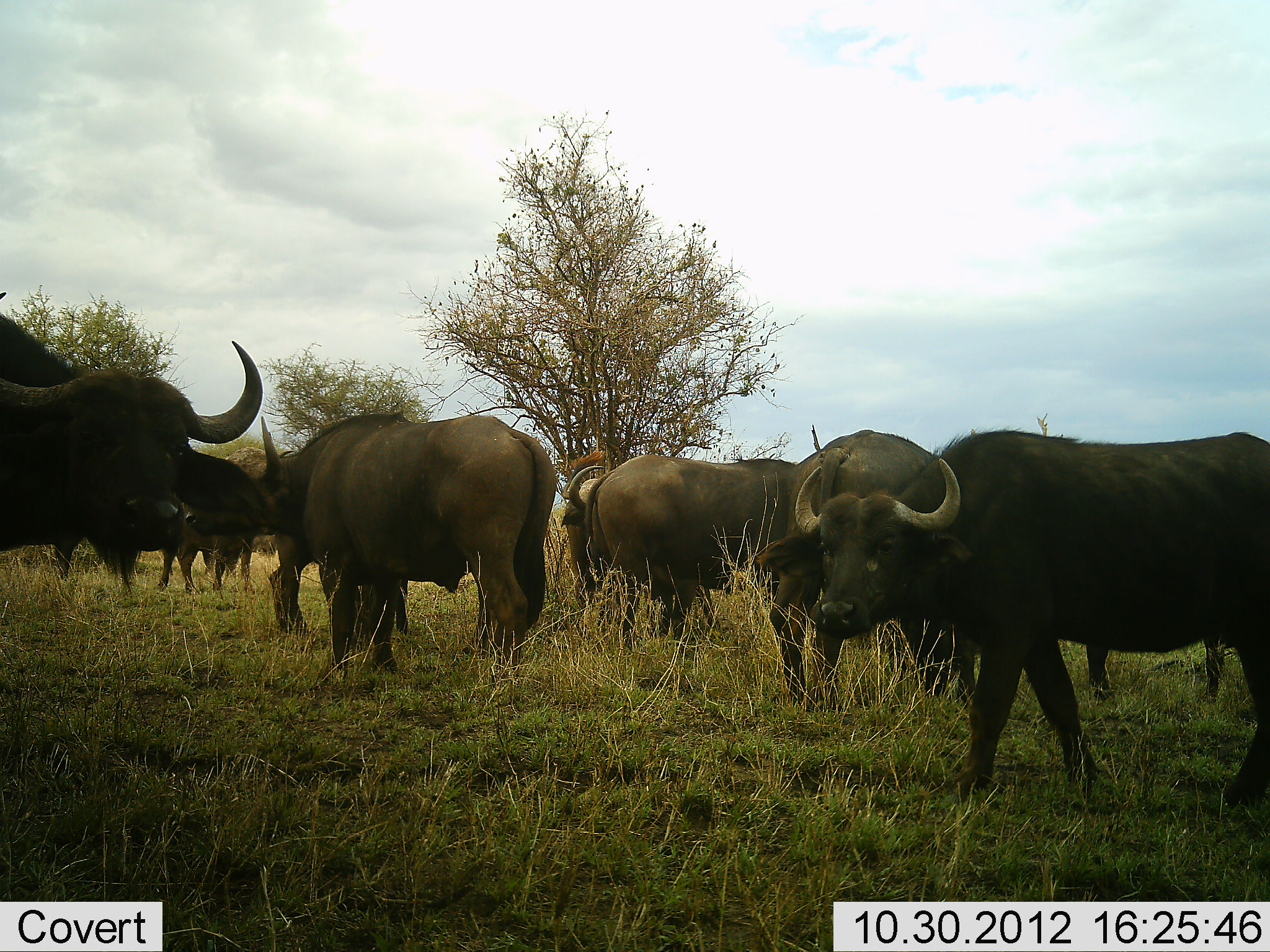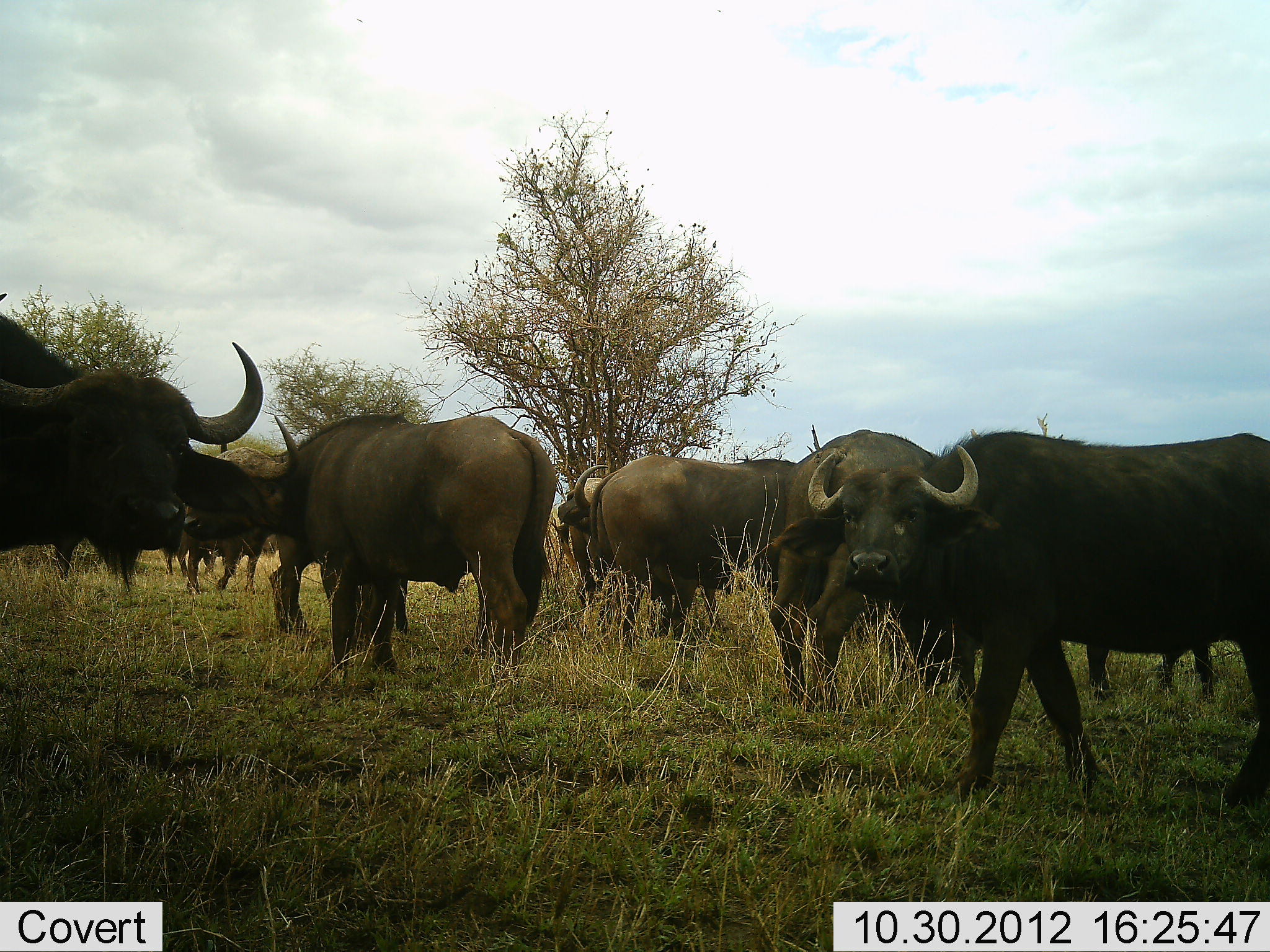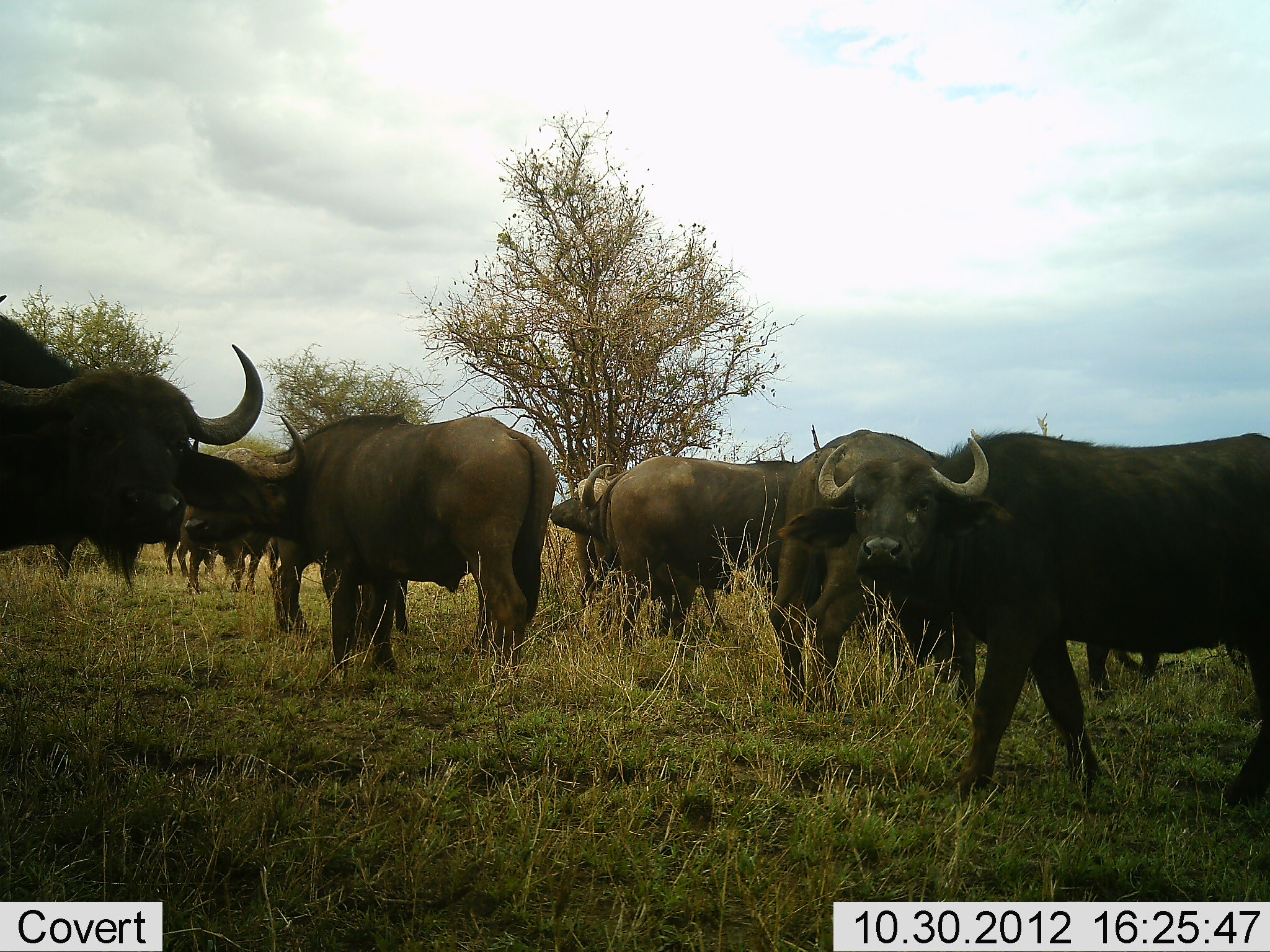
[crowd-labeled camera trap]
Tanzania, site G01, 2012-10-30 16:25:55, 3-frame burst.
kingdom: Animalia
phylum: Chordata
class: Mammalia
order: Artiodactyla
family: Bovidae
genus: Syncerus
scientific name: Syncerus caffer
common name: cape buffalo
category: buffalo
Buffalo (cape buffalo) (Syncerus caffer), count 9. Behavior (volunteer vote fractions): standing 100%, resting 10%, moving 0%, interacting 0%. Young present (vote fraction): 10%. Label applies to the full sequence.